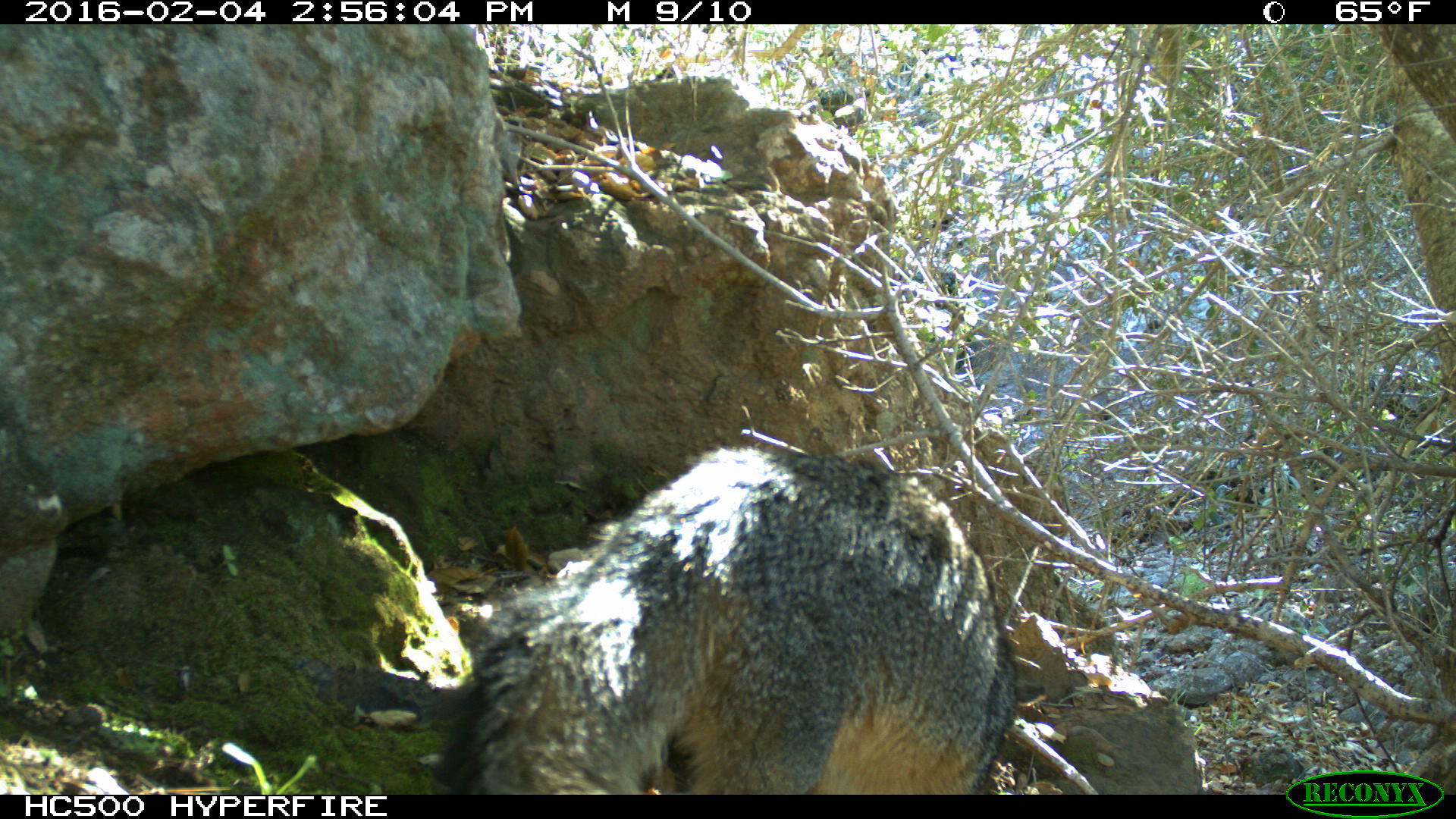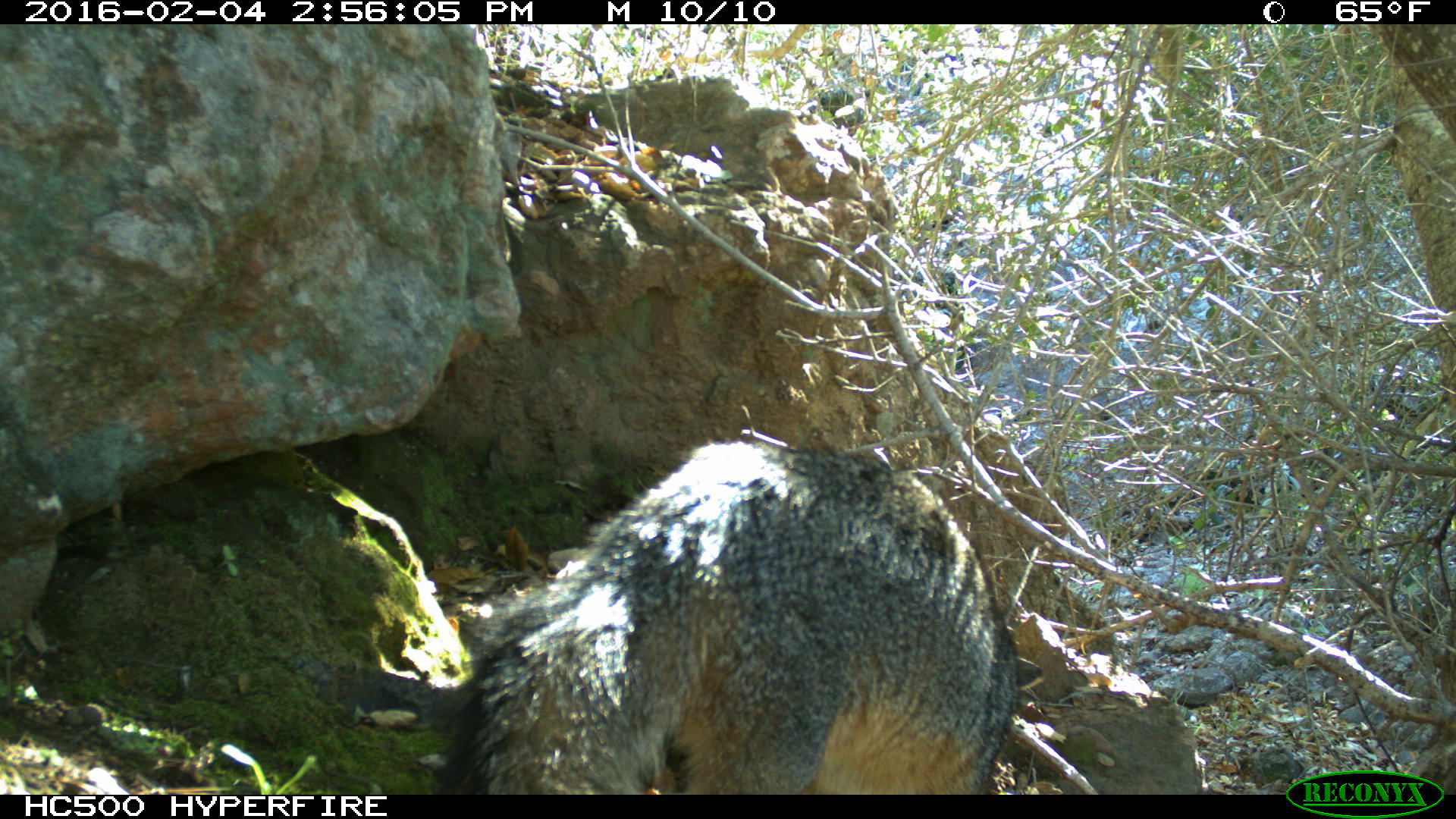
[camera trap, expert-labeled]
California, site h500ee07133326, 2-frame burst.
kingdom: Animalia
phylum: Chordata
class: Mammalia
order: Carnivora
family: Canidae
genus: Urocyon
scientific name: Urocyon littoralis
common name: island fox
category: fox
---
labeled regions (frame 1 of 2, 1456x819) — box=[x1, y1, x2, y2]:
fox: box=[442, 441, 1014, 794]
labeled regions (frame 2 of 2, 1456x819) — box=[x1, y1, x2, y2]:
fox: box=[429, 442, 1044, 795]